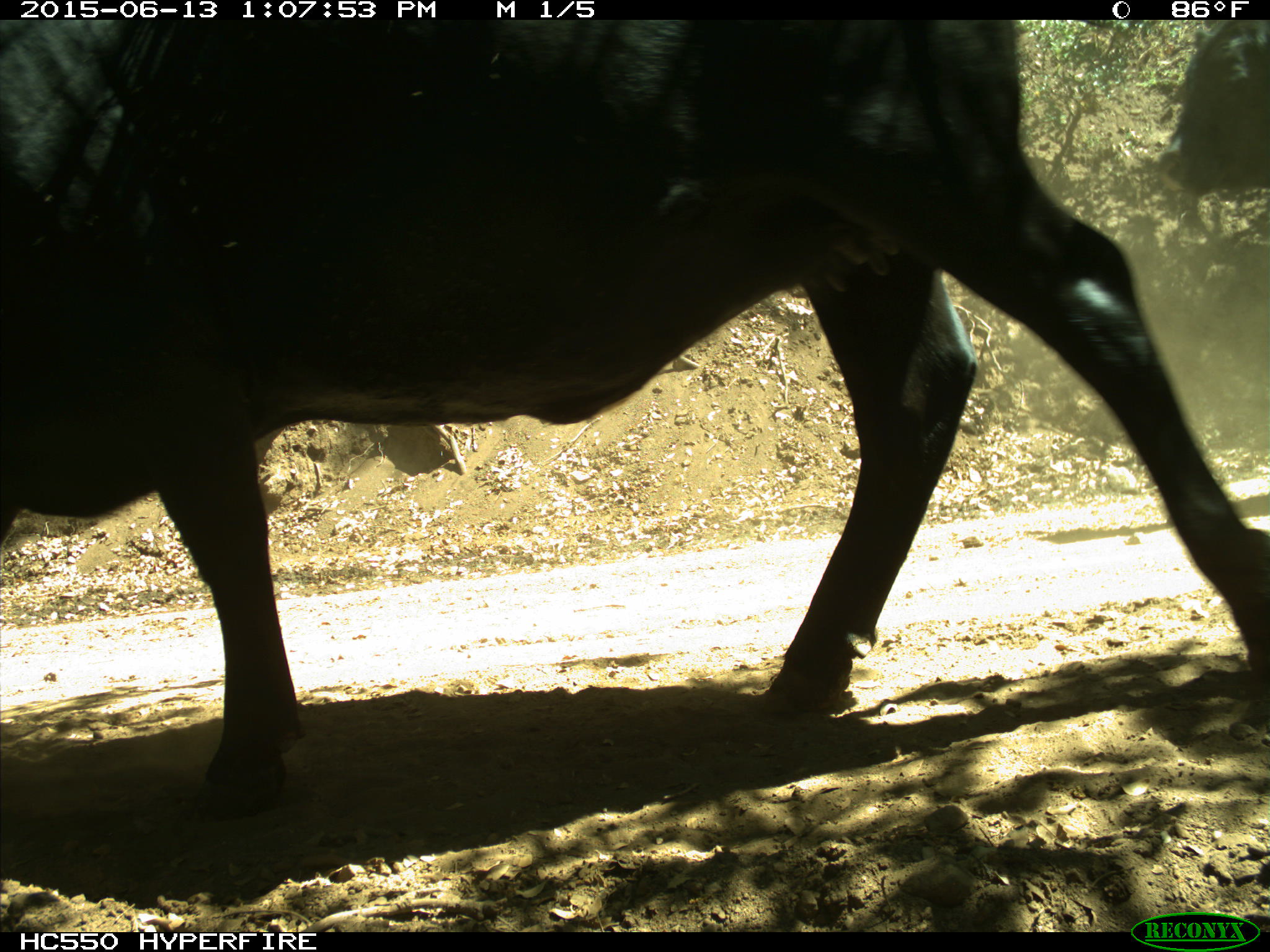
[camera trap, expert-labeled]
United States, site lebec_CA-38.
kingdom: Animalia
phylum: Chordata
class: Mammalia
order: Artiodactyla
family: Bovidae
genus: Bos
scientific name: Bos taurus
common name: domestic cow